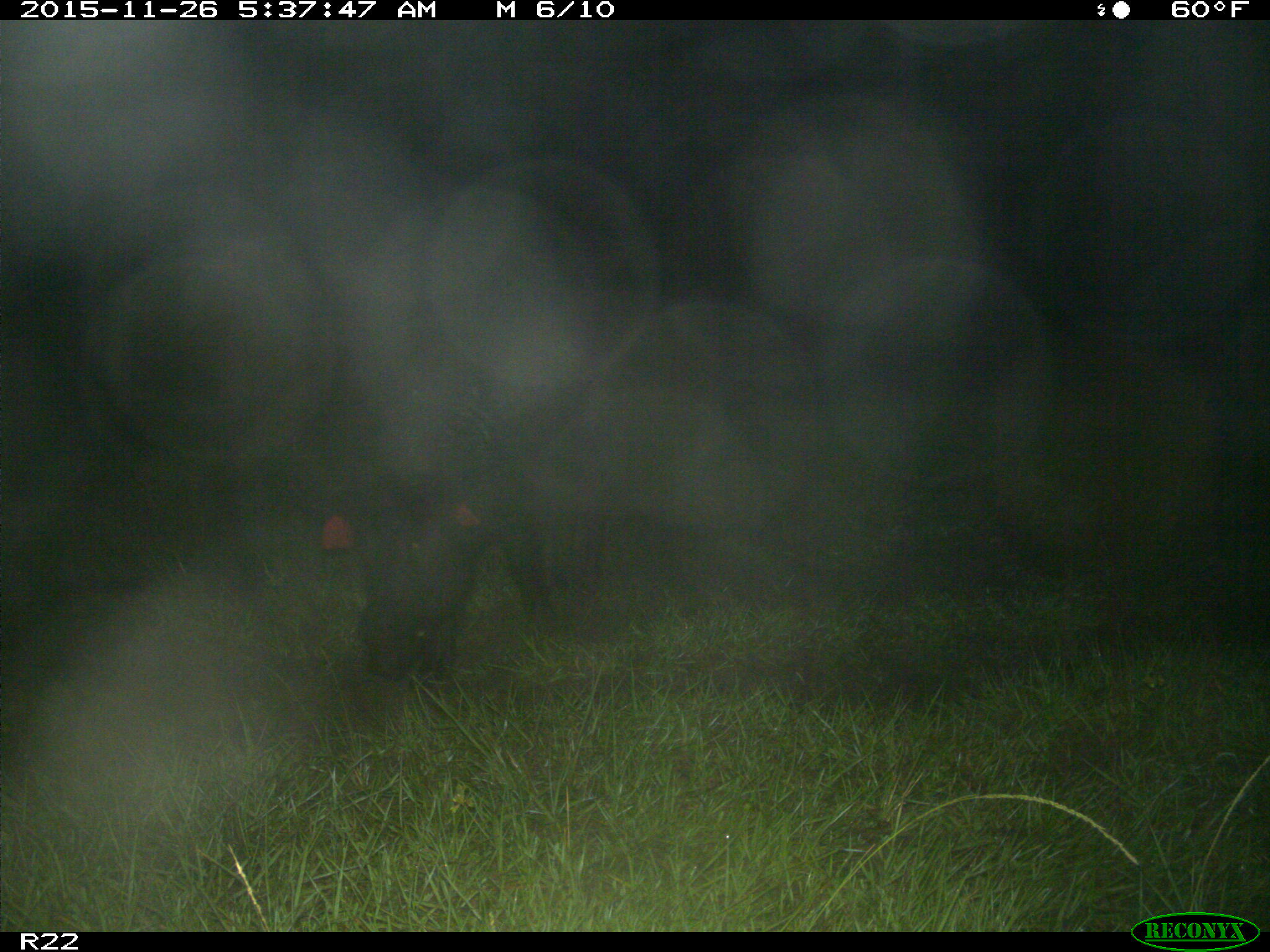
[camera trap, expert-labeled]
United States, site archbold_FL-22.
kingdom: Animalia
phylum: Chordata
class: Mammalia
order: Artiodactyla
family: Suidae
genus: Sus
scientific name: Sus scrofa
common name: wild boar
Sus scrofa (wild boar).